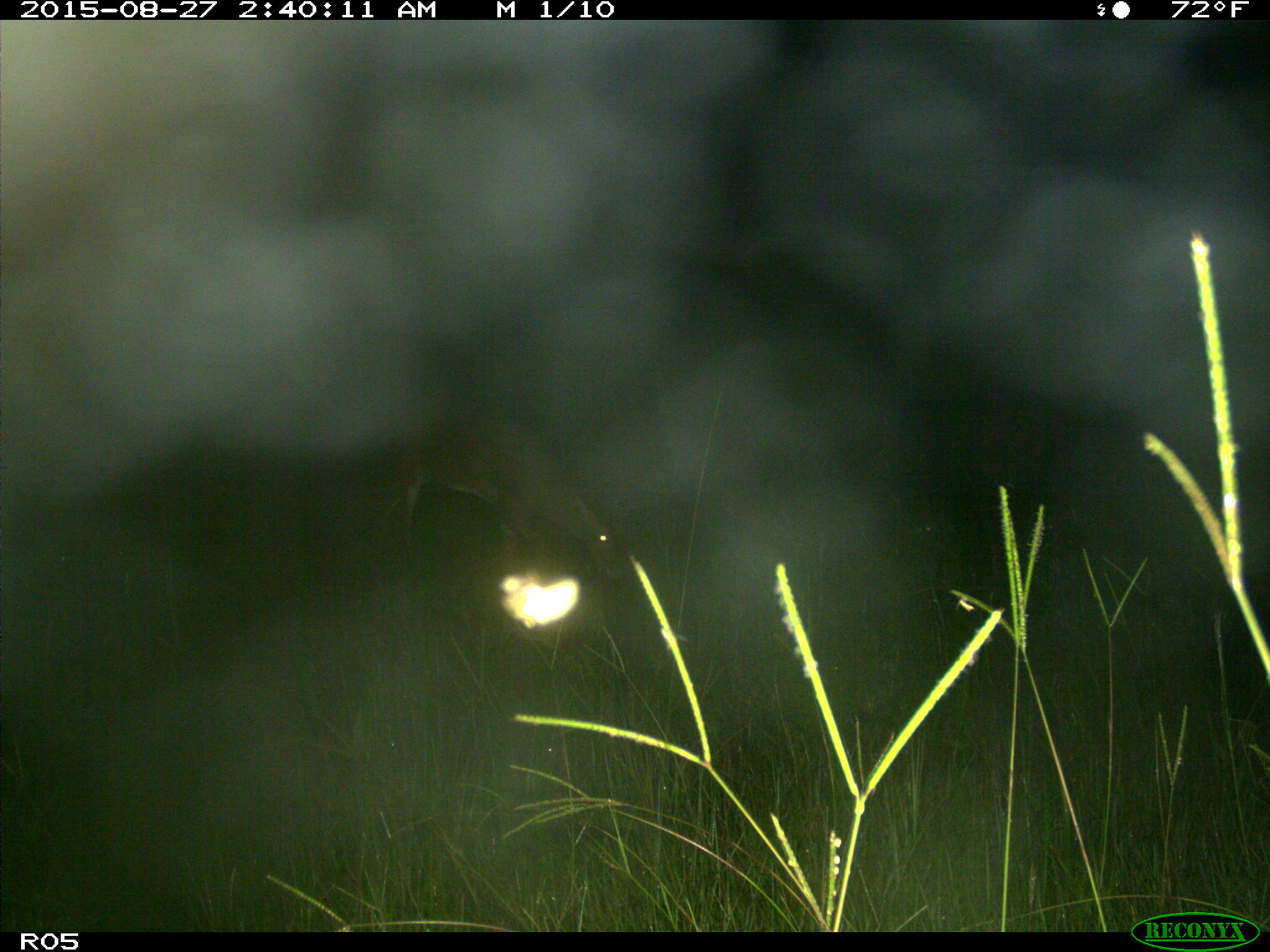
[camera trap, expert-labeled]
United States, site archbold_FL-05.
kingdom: Animalia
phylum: Chordata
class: Mammalia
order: Artiodactyla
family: Cervidae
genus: Odocoileus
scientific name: Odocoileus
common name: deer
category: unidentified deer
Unidentified deer (deer) (Odocoileus).